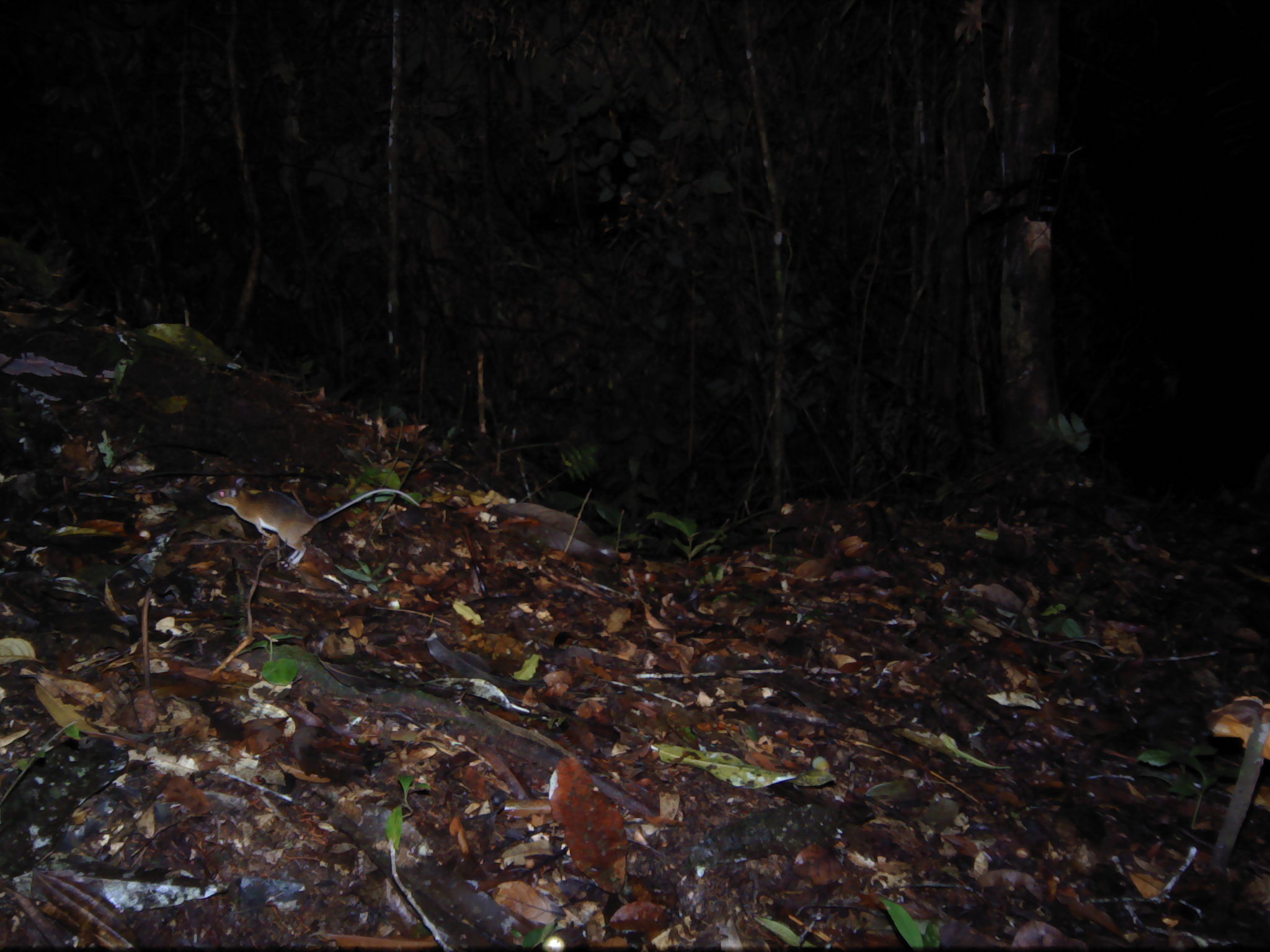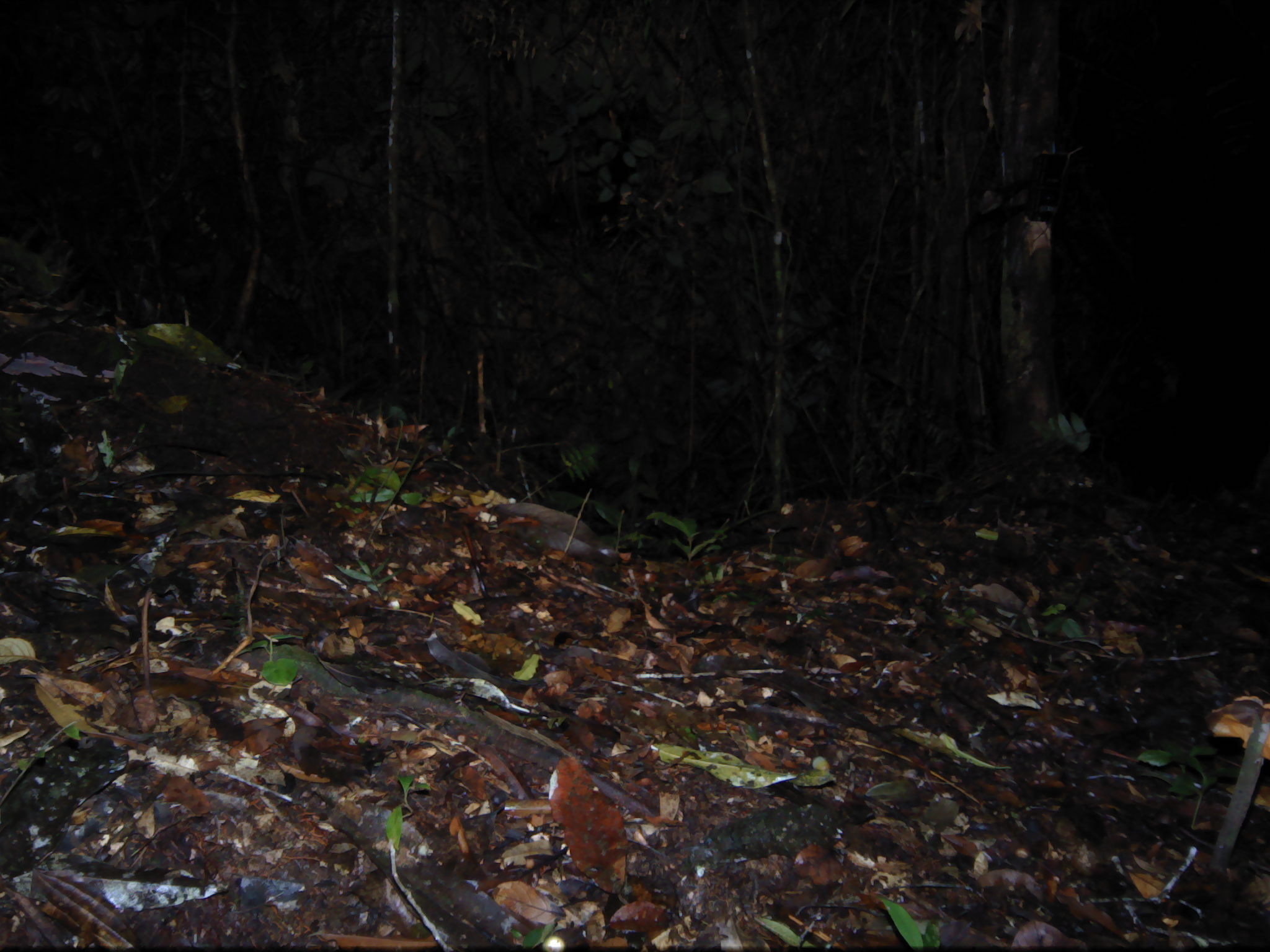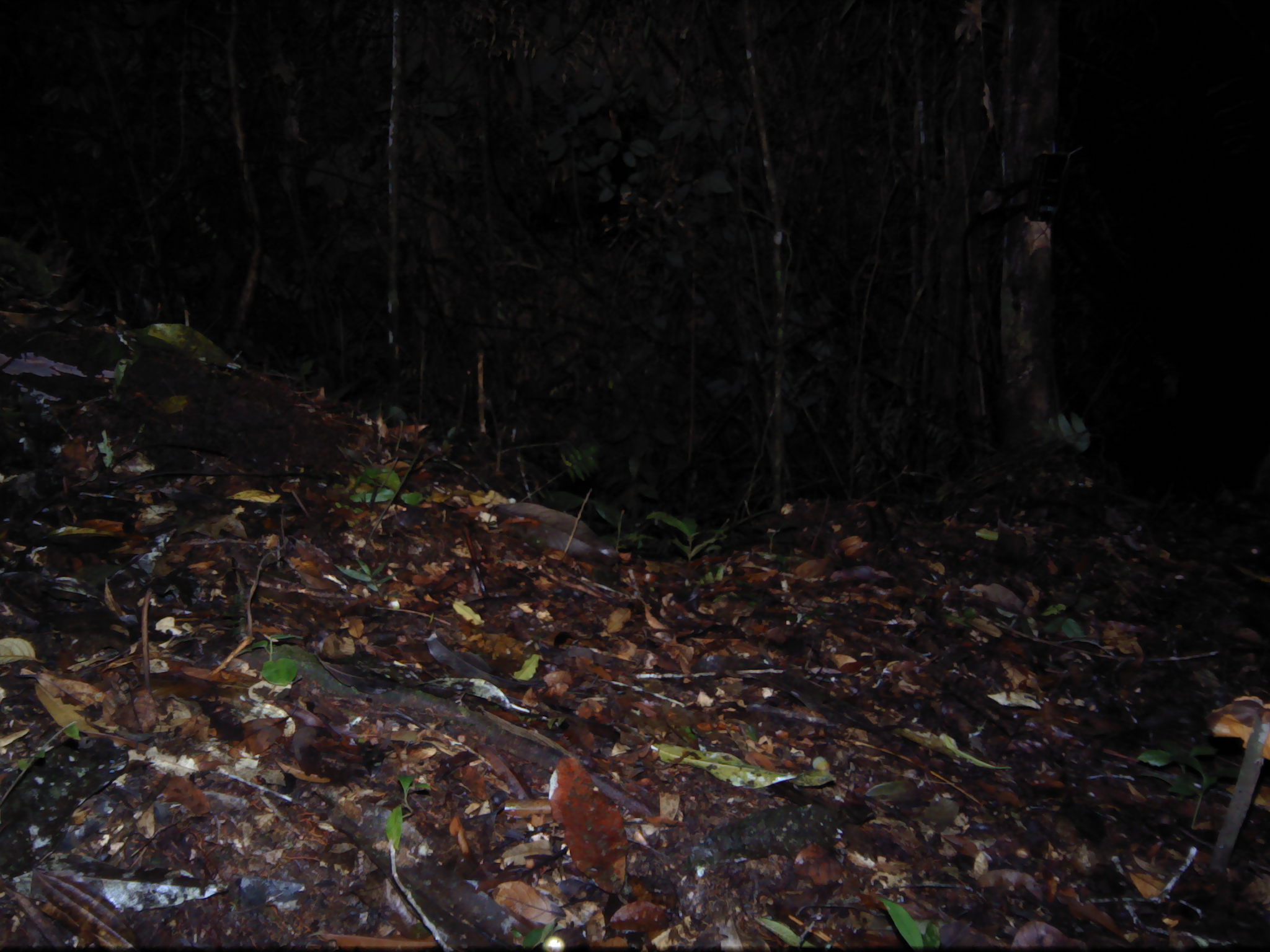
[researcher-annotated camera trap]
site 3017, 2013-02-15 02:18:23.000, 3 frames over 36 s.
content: unidentified animal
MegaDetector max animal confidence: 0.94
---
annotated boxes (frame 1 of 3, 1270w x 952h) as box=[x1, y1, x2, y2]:
unknown: box=[205, 486, 420, 567]